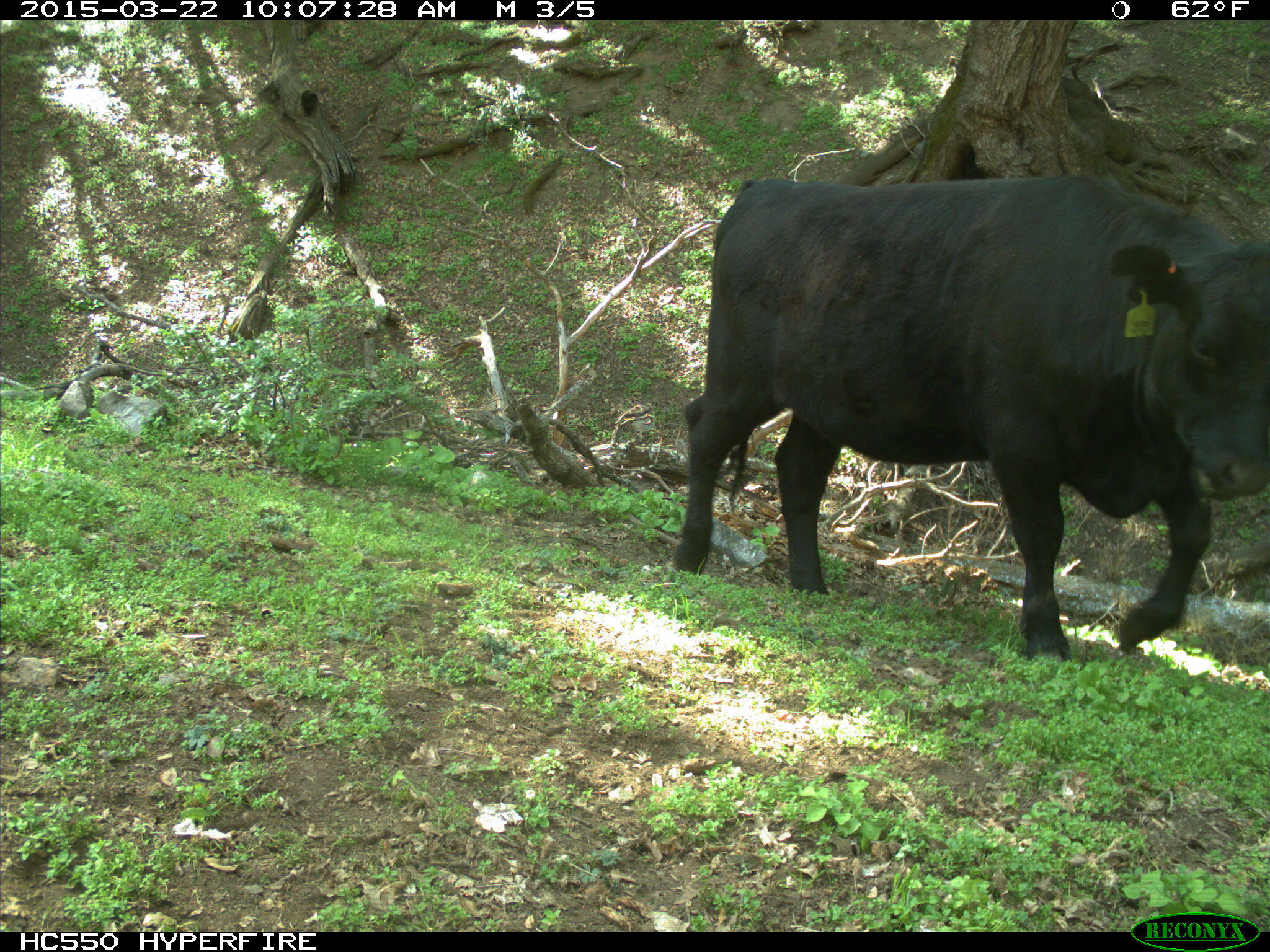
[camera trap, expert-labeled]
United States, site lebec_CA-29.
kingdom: Animalia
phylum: Chordata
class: Mammalia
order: Artiodactyla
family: Bovidae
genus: Bos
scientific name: Bos taurus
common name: domestic cow